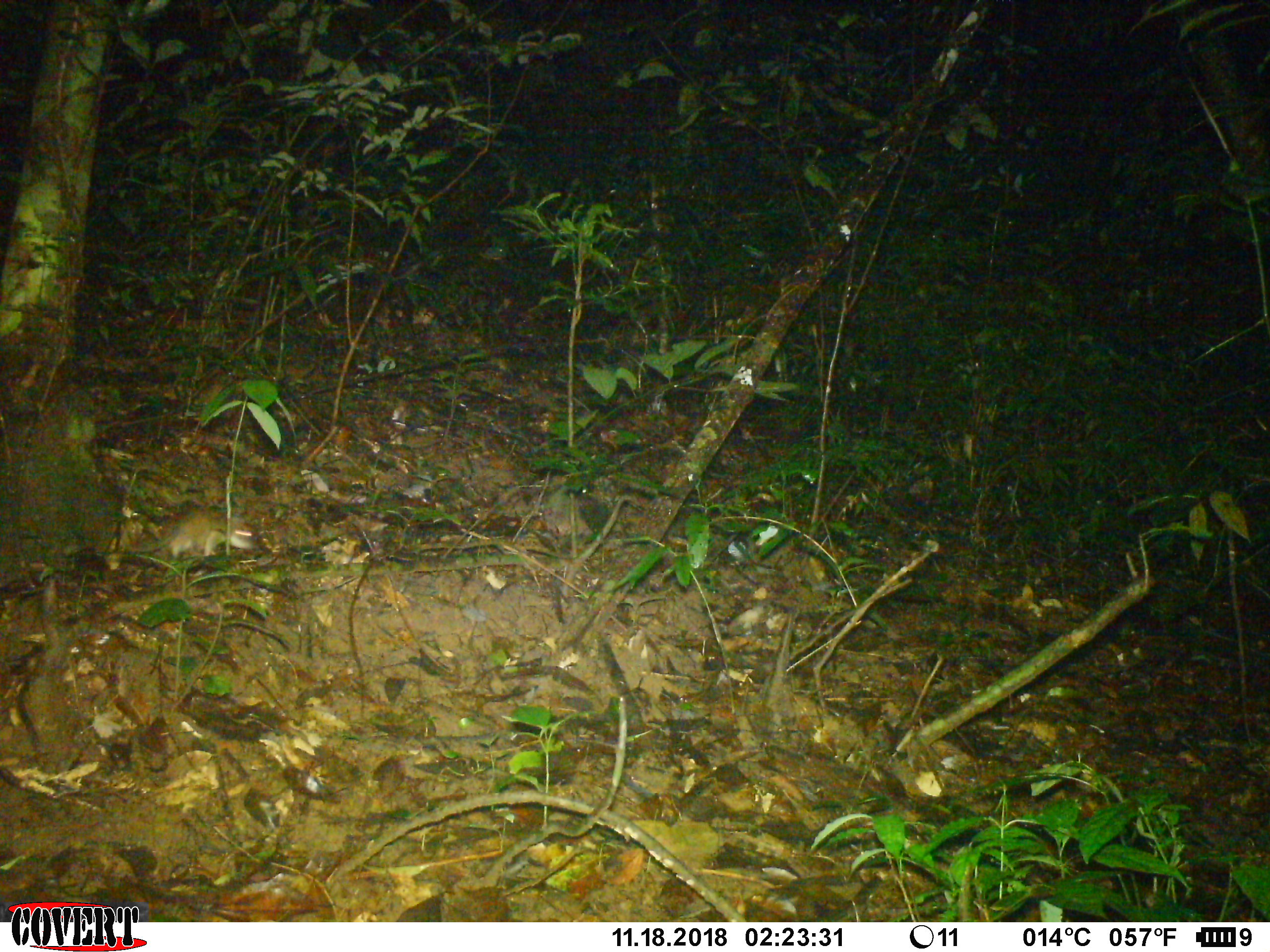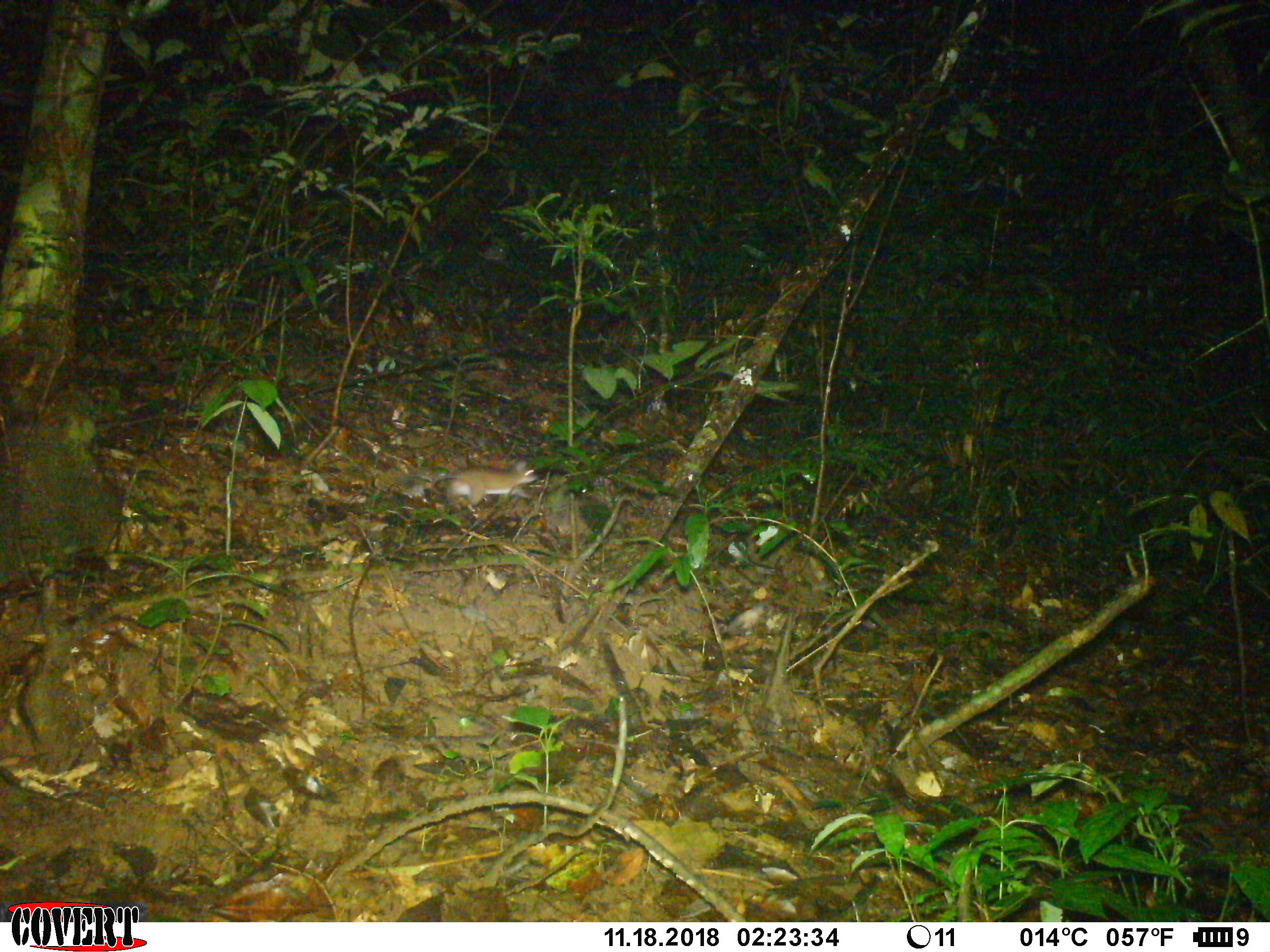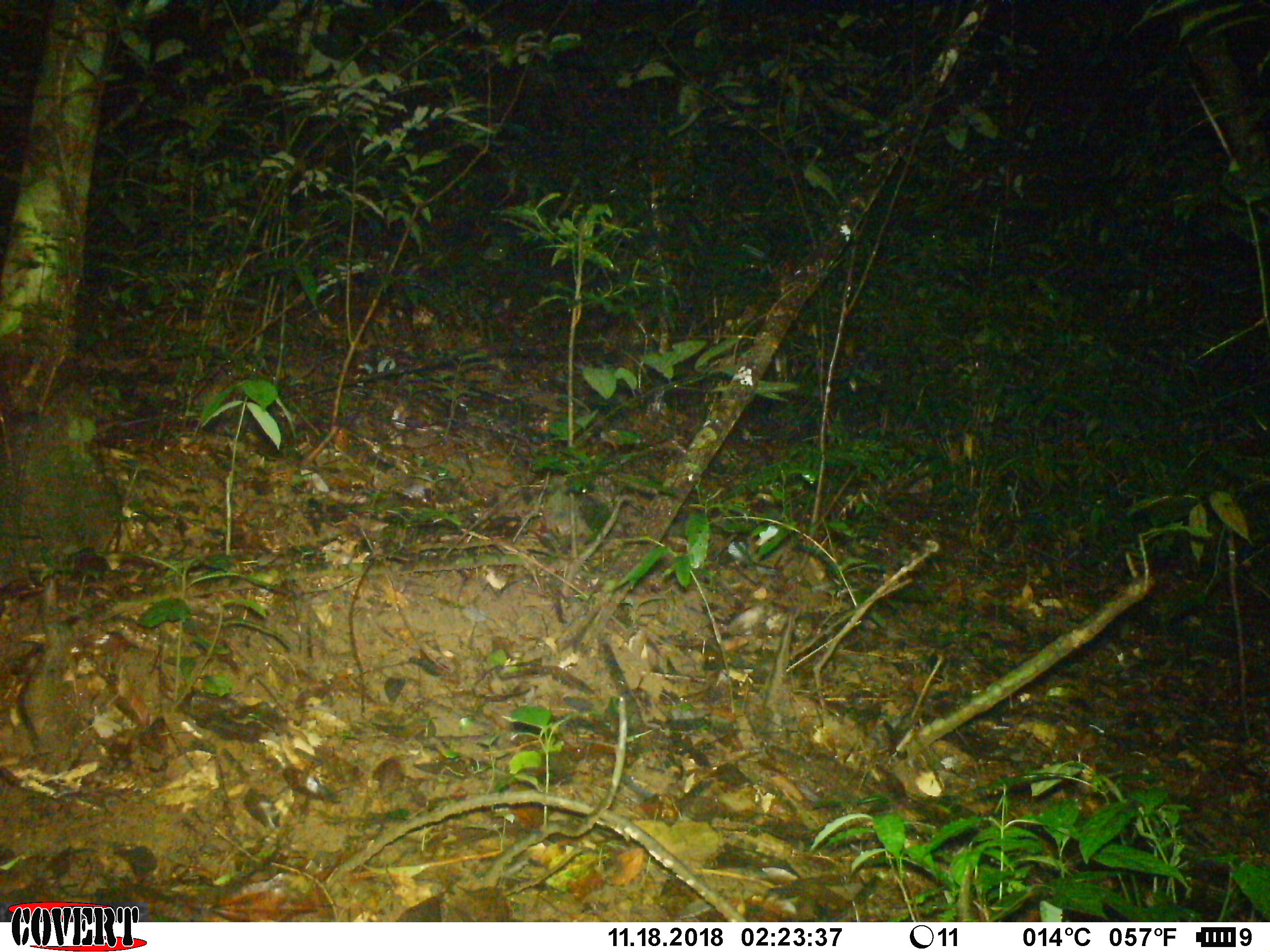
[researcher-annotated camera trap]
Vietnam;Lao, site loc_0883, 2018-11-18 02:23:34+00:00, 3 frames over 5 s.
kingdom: Animalia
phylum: Chordata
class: Mammalia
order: Rodentia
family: Muridae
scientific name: Muridae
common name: old-world mice and rats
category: unidentified murid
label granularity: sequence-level